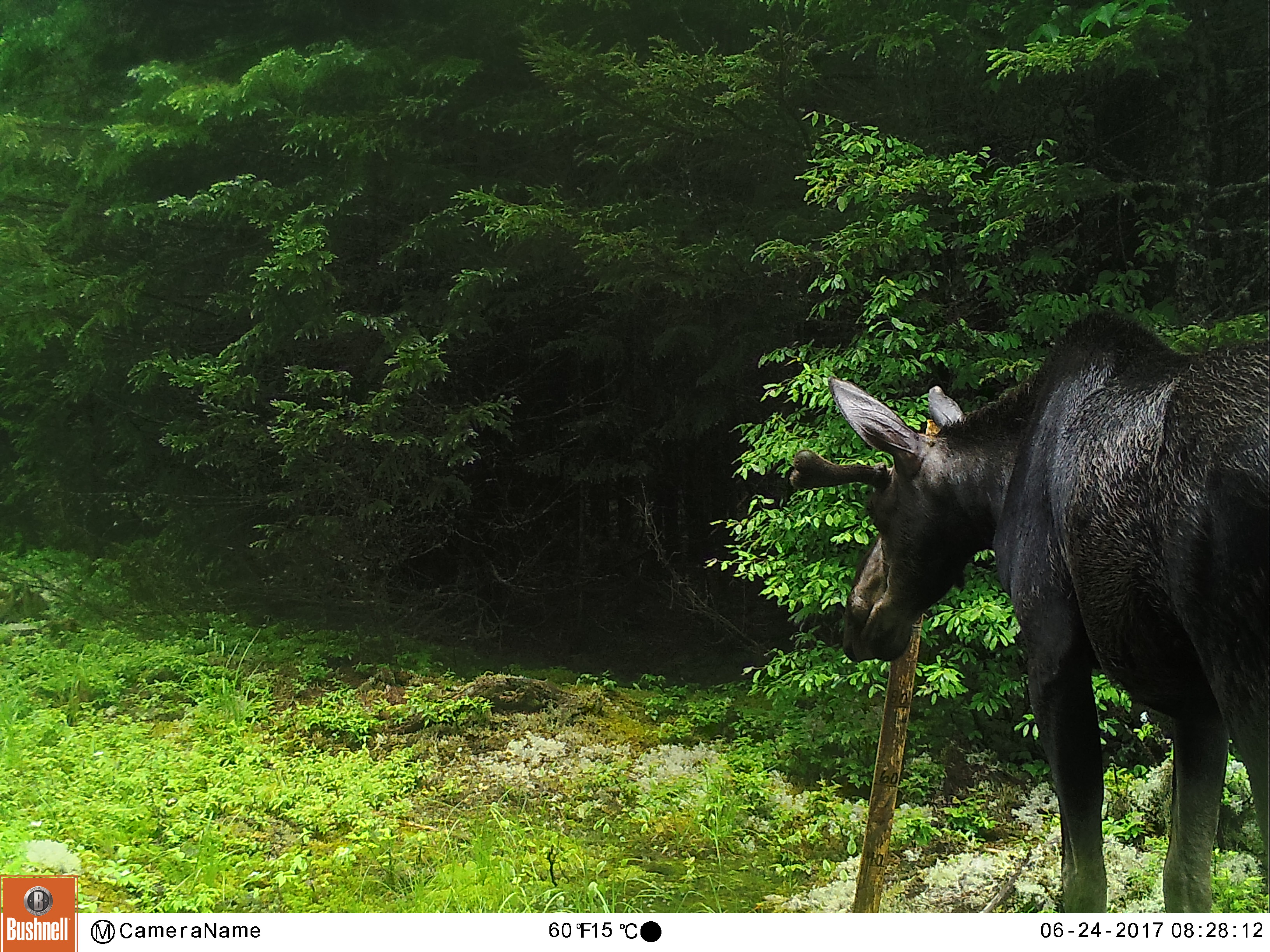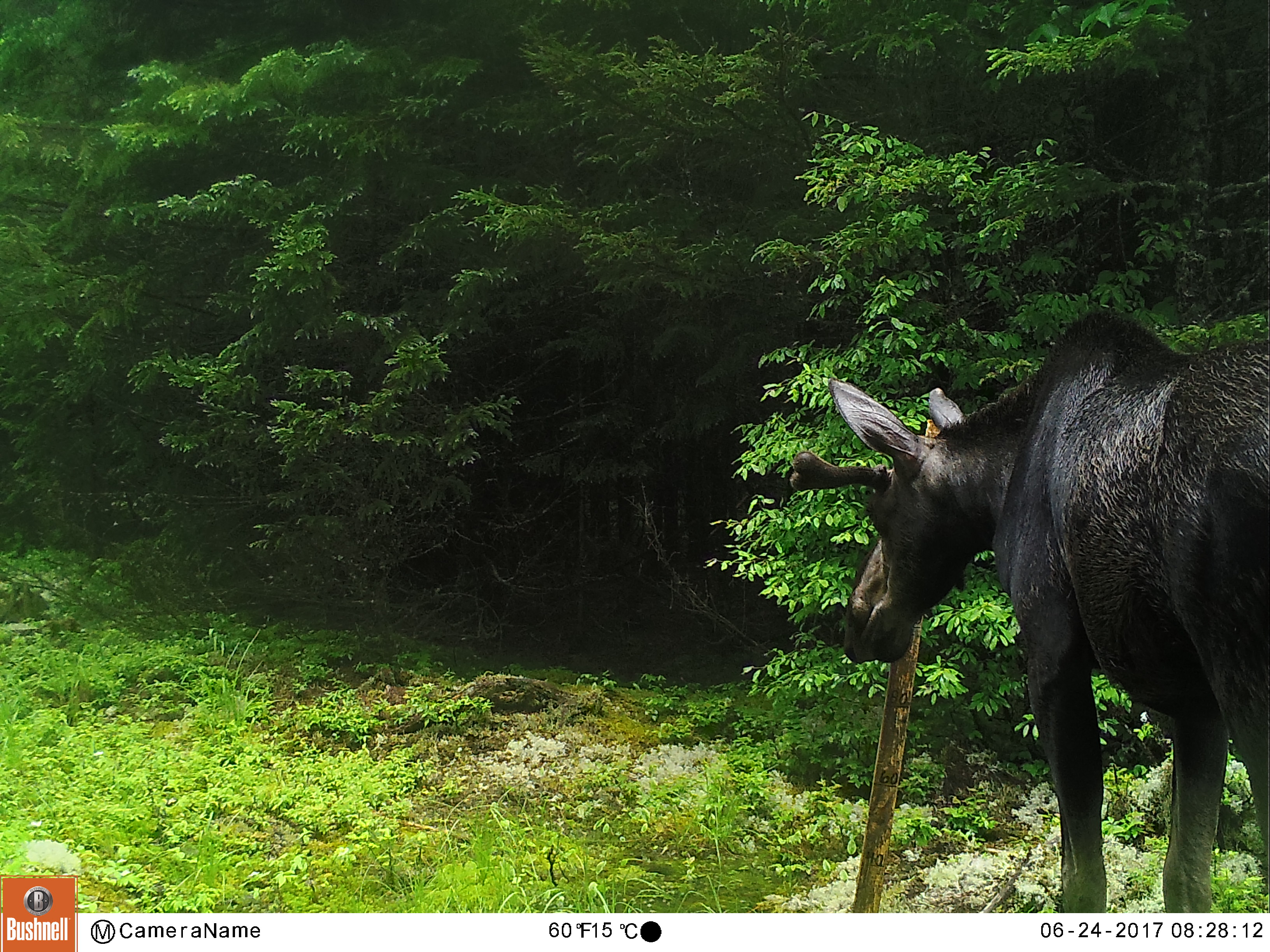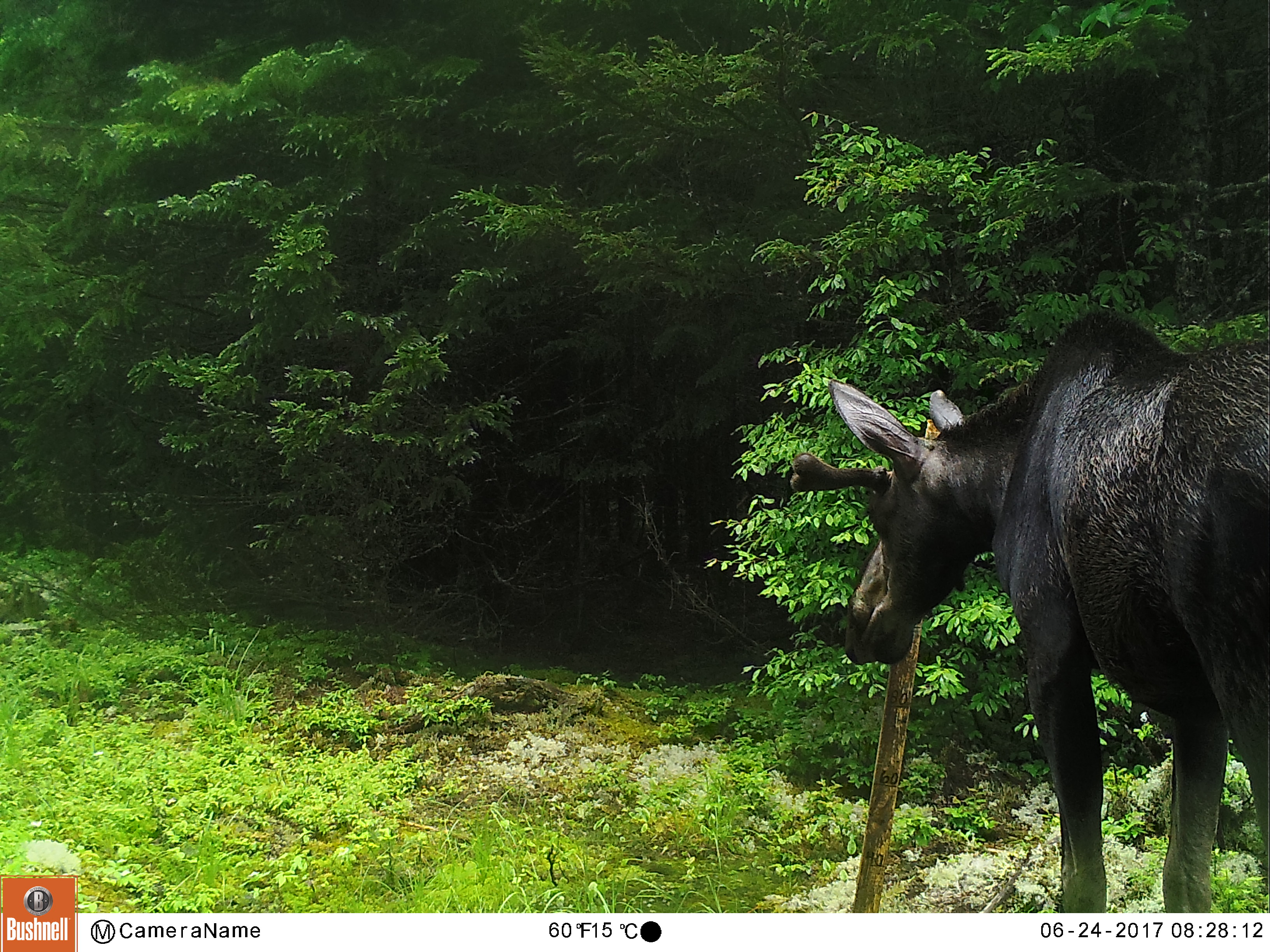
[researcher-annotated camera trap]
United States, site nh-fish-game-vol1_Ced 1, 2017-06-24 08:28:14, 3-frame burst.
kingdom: Animalia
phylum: Chordata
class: Mammalia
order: Artiodactyla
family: Cervidae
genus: Alces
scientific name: Alces alces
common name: moose